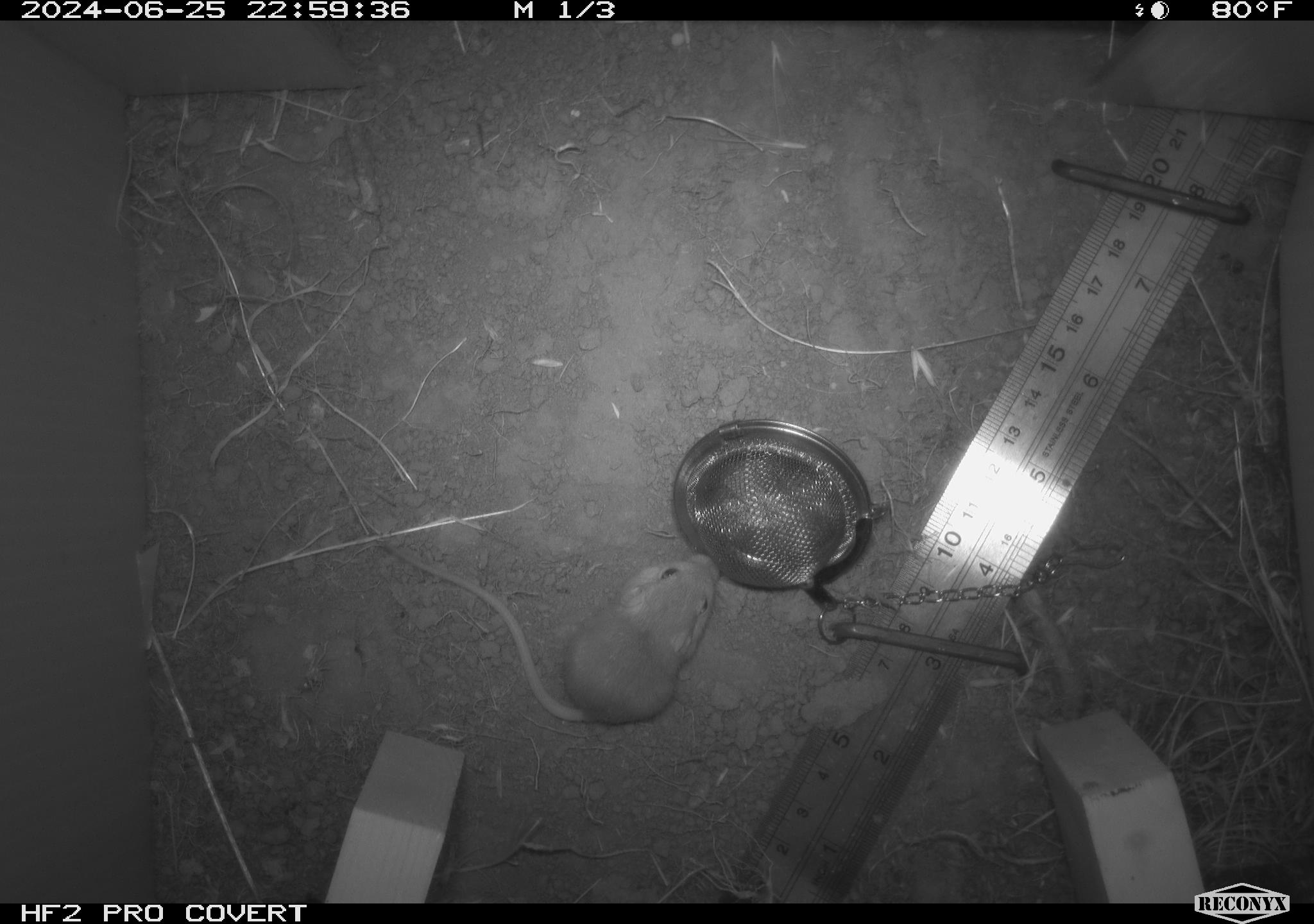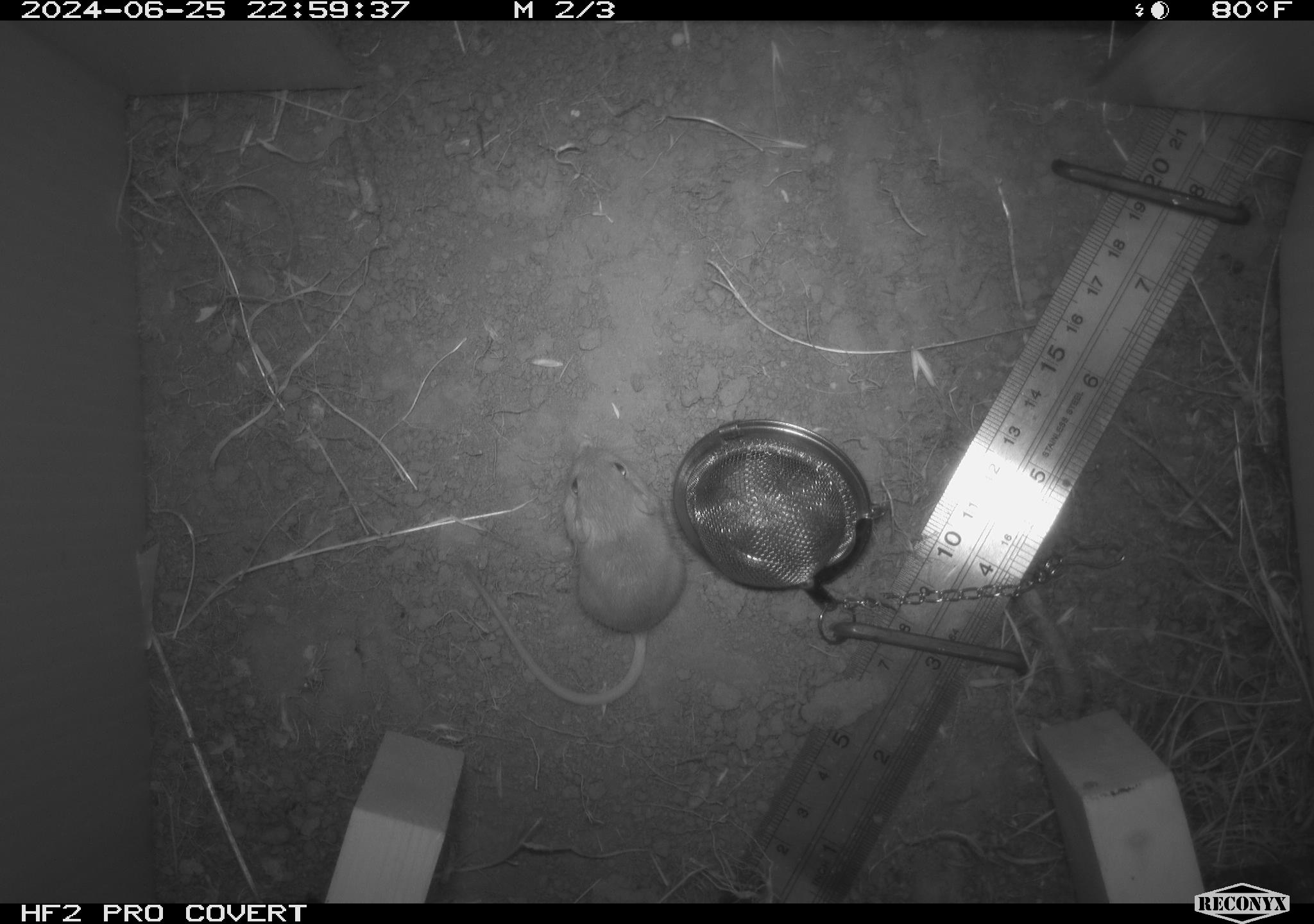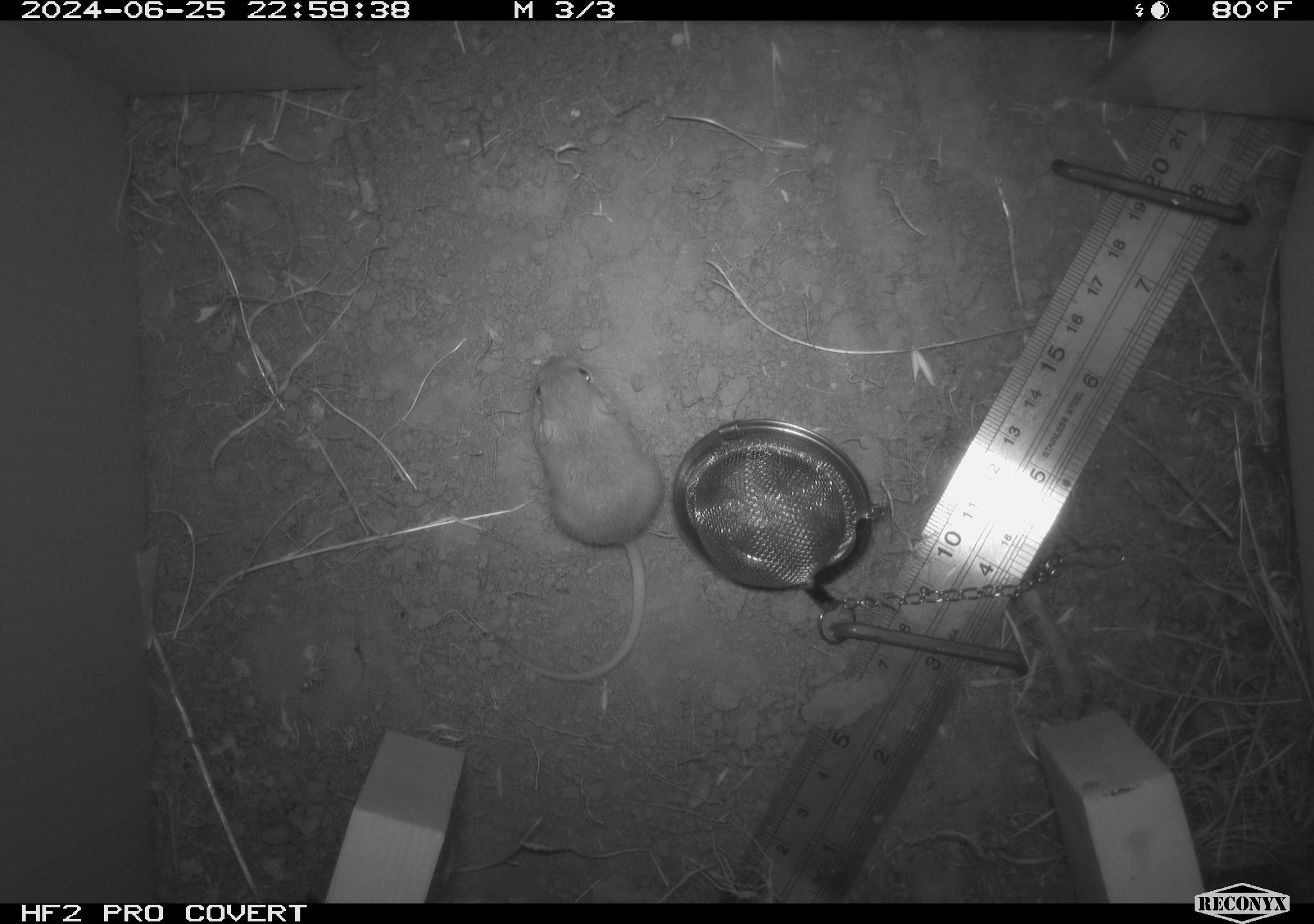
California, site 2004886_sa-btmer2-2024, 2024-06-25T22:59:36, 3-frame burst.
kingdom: Animalia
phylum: Chordata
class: Mammalia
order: Rodentia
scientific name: Rodentia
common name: mouse species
Mouse species (Rodentia).